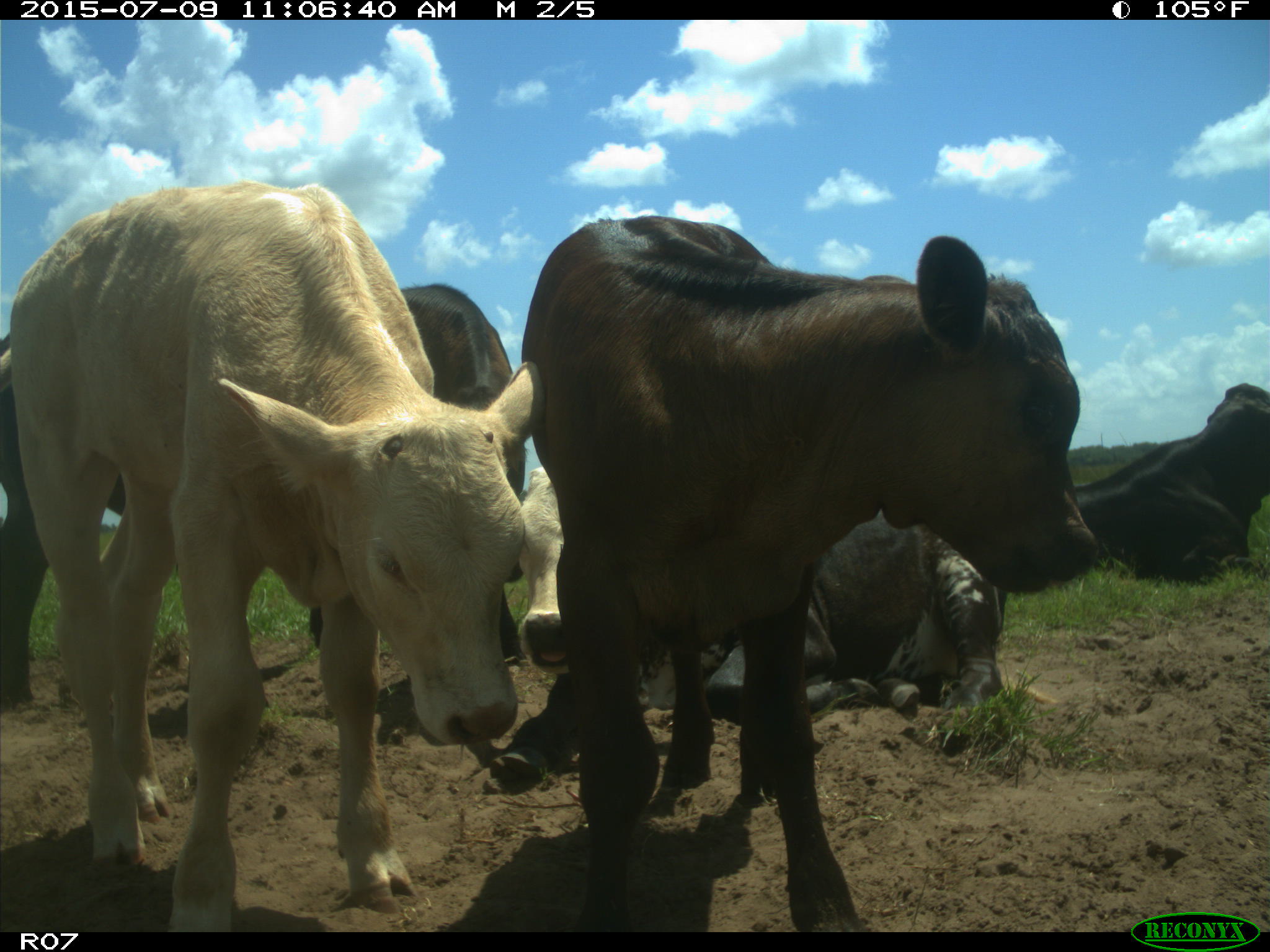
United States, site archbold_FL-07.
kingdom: Animalia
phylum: Chordata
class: Mammalia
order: Artiodactyla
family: Bovidae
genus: Bos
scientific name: Bos taurus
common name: domestic cow